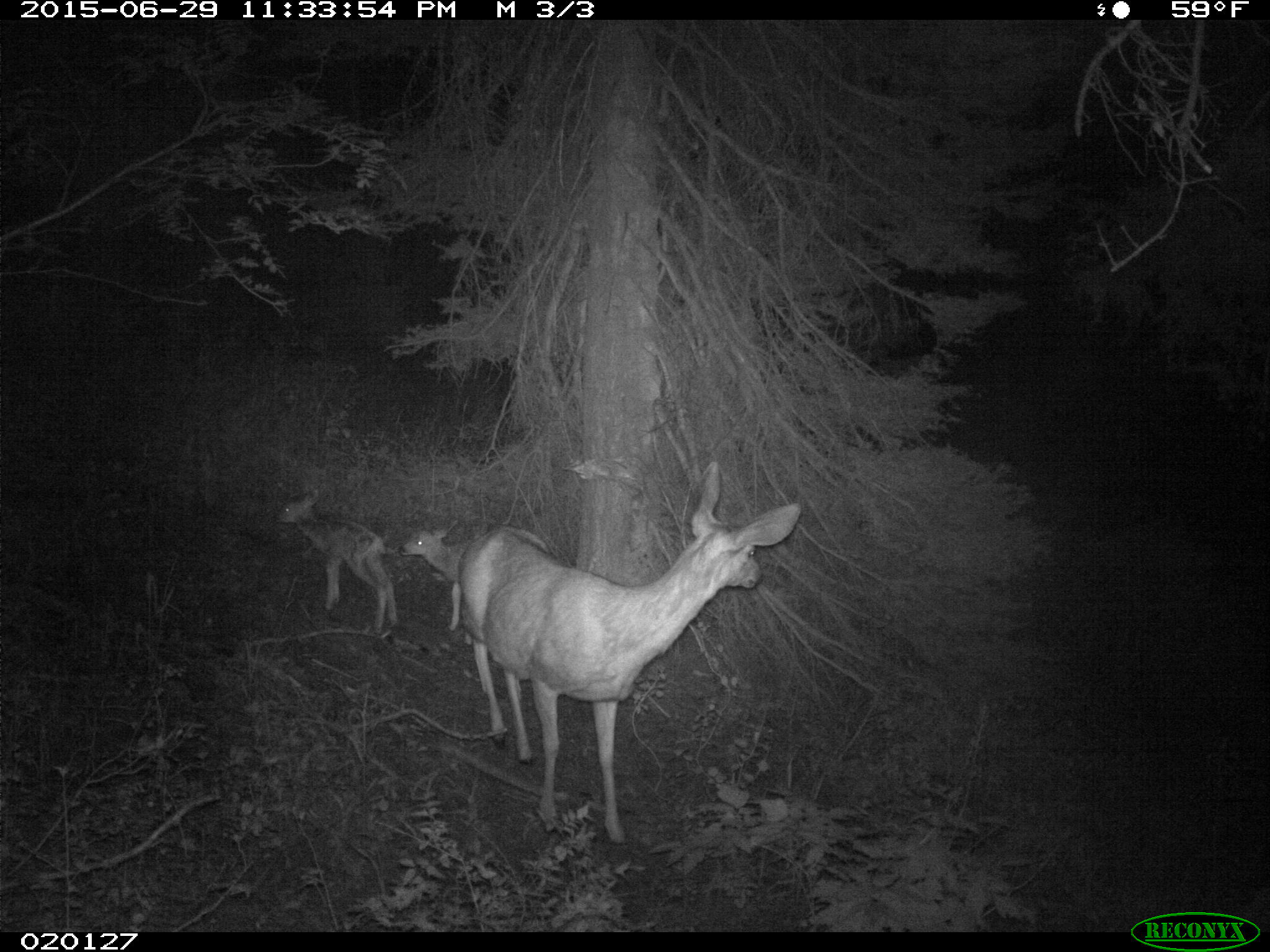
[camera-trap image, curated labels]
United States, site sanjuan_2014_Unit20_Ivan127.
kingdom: Animalia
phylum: Chordata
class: Mammalia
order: Artiodactyla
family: Cervidae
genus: Odocoileus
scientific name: Odocoileus hemionus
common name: mule deer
Odocoileus hemionus (mule deer).